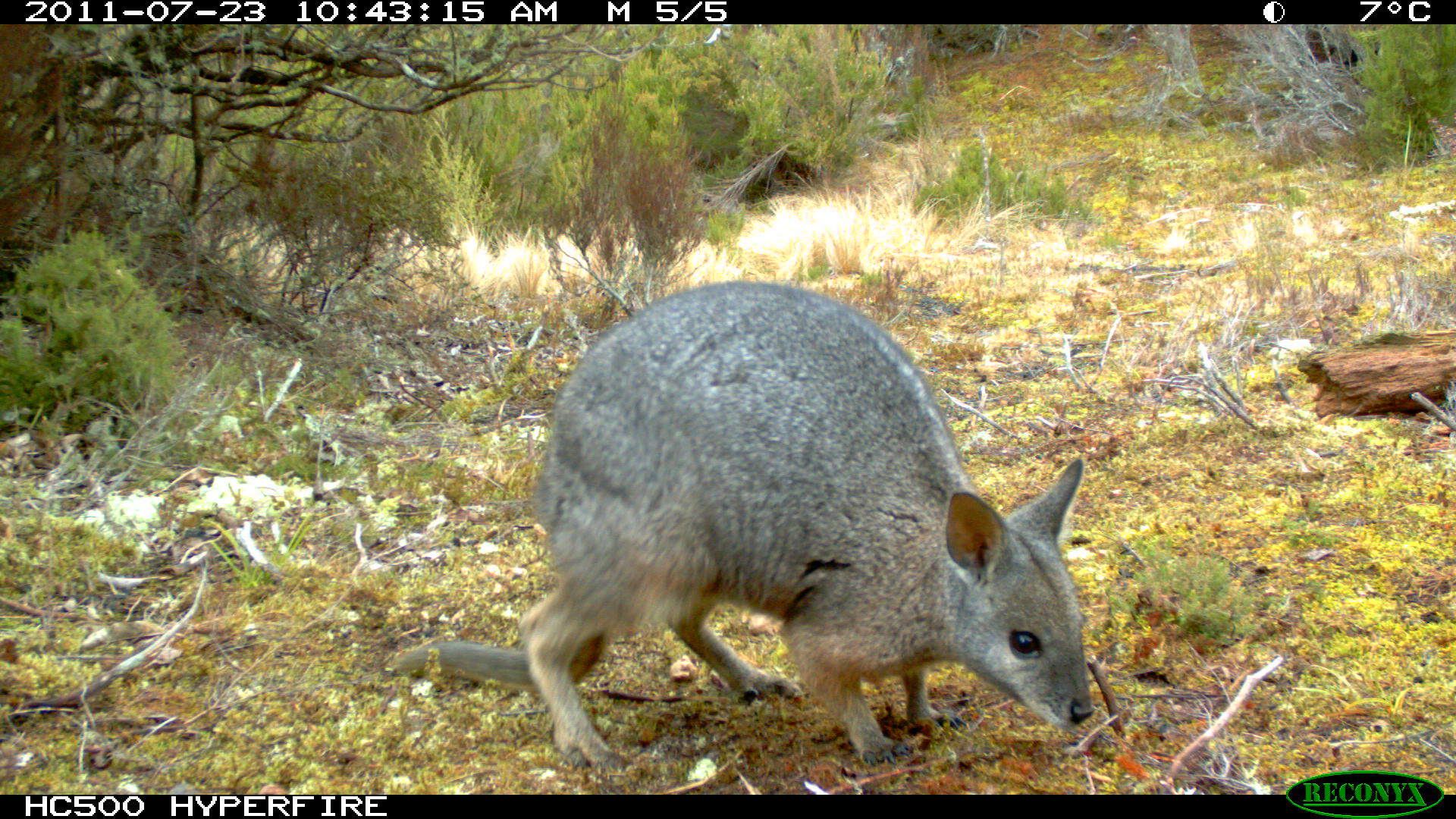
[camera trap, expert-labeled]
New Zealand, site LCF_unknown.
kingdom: Animalia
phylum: Chordata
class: Mammalia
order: Diprotodontia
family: Macropodidae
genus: Notamacropus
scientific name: Notamacropus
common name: wallaby